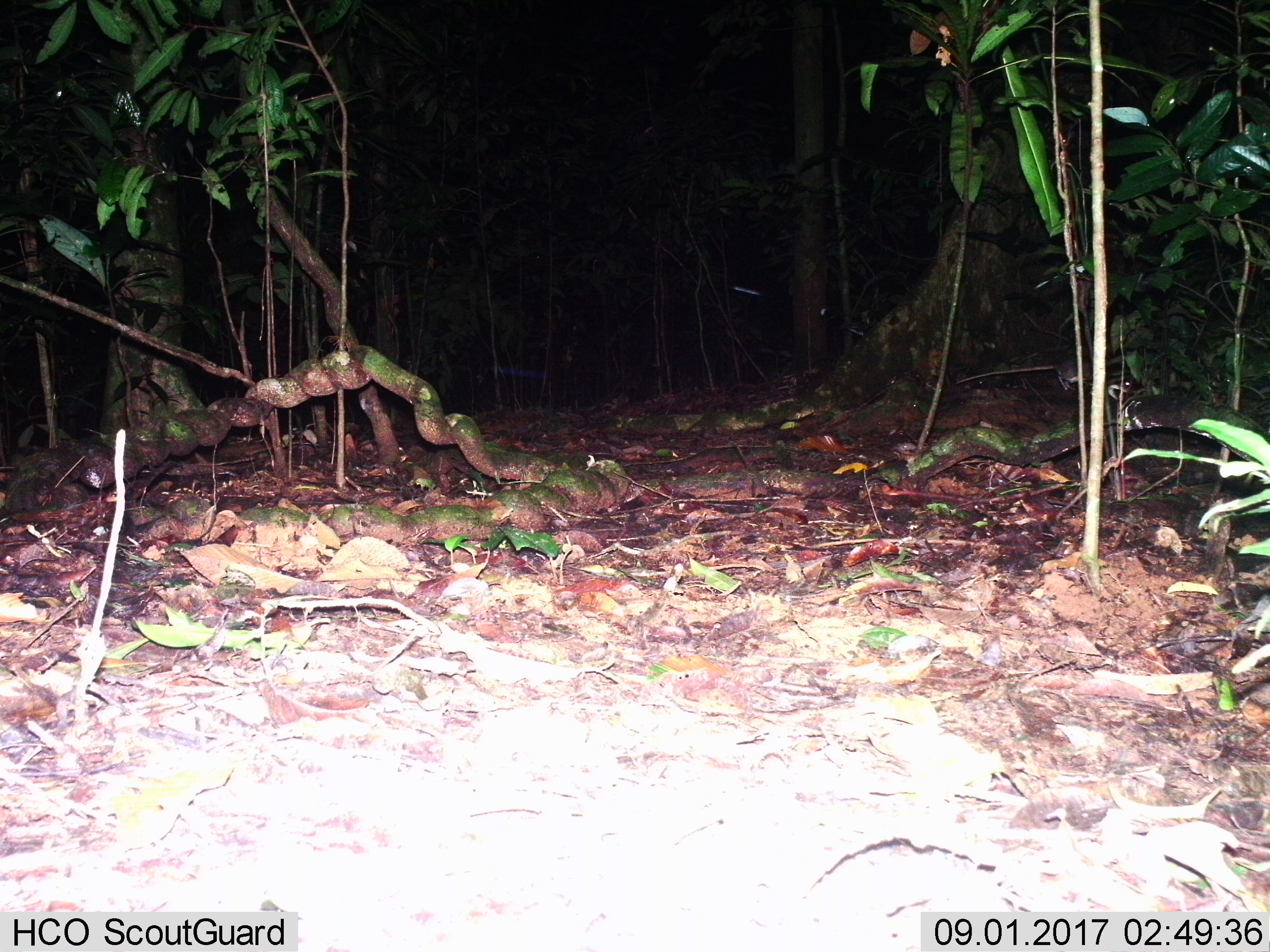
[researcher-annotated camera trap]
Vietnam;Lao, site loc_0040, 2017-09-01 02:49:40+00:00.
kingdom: Animalia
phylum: Chordata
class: Mammalia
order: Rodentia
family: Muridae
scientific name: Muridae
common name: old-world mice and rats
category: unidentified murid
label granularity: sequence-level